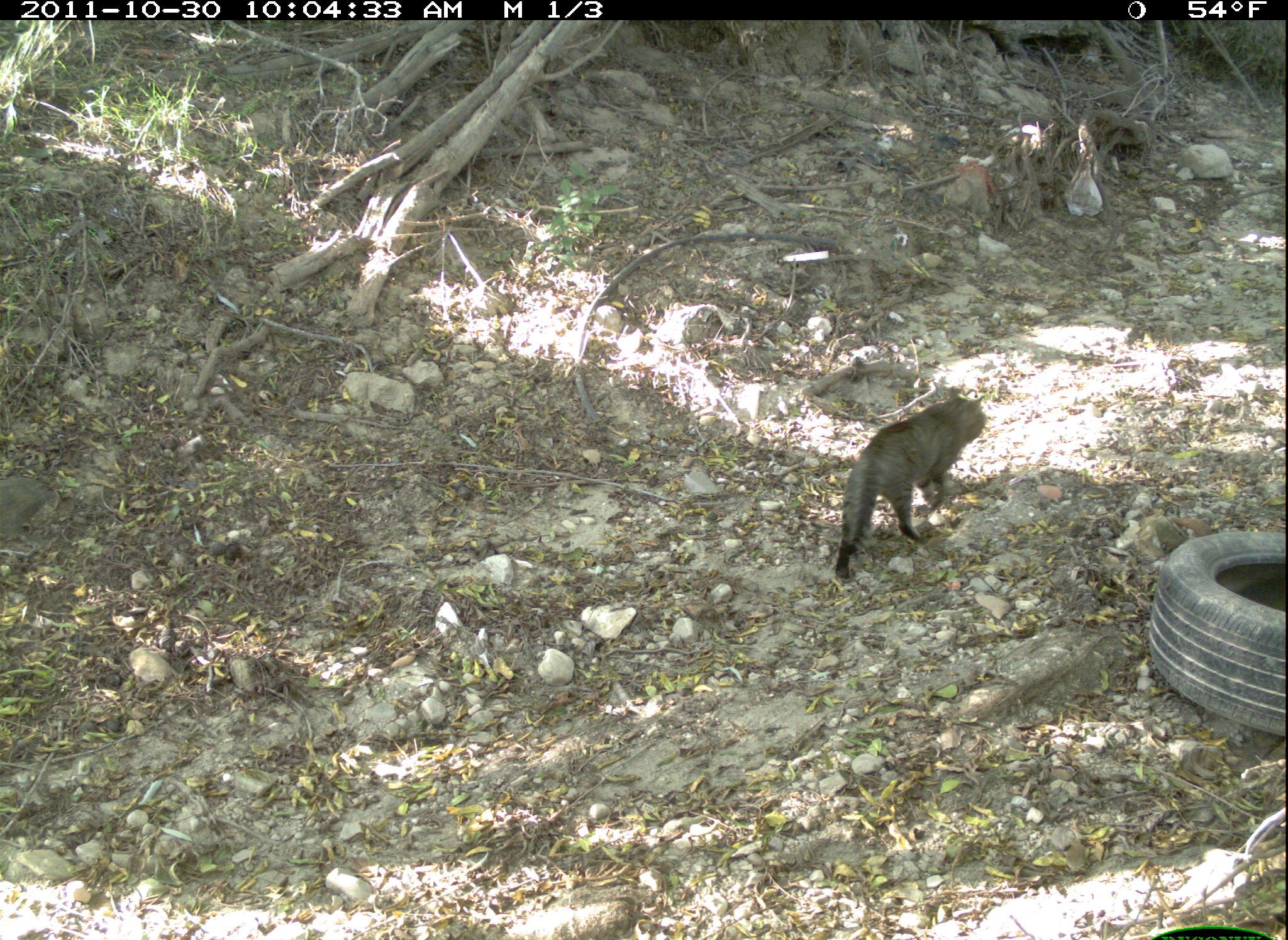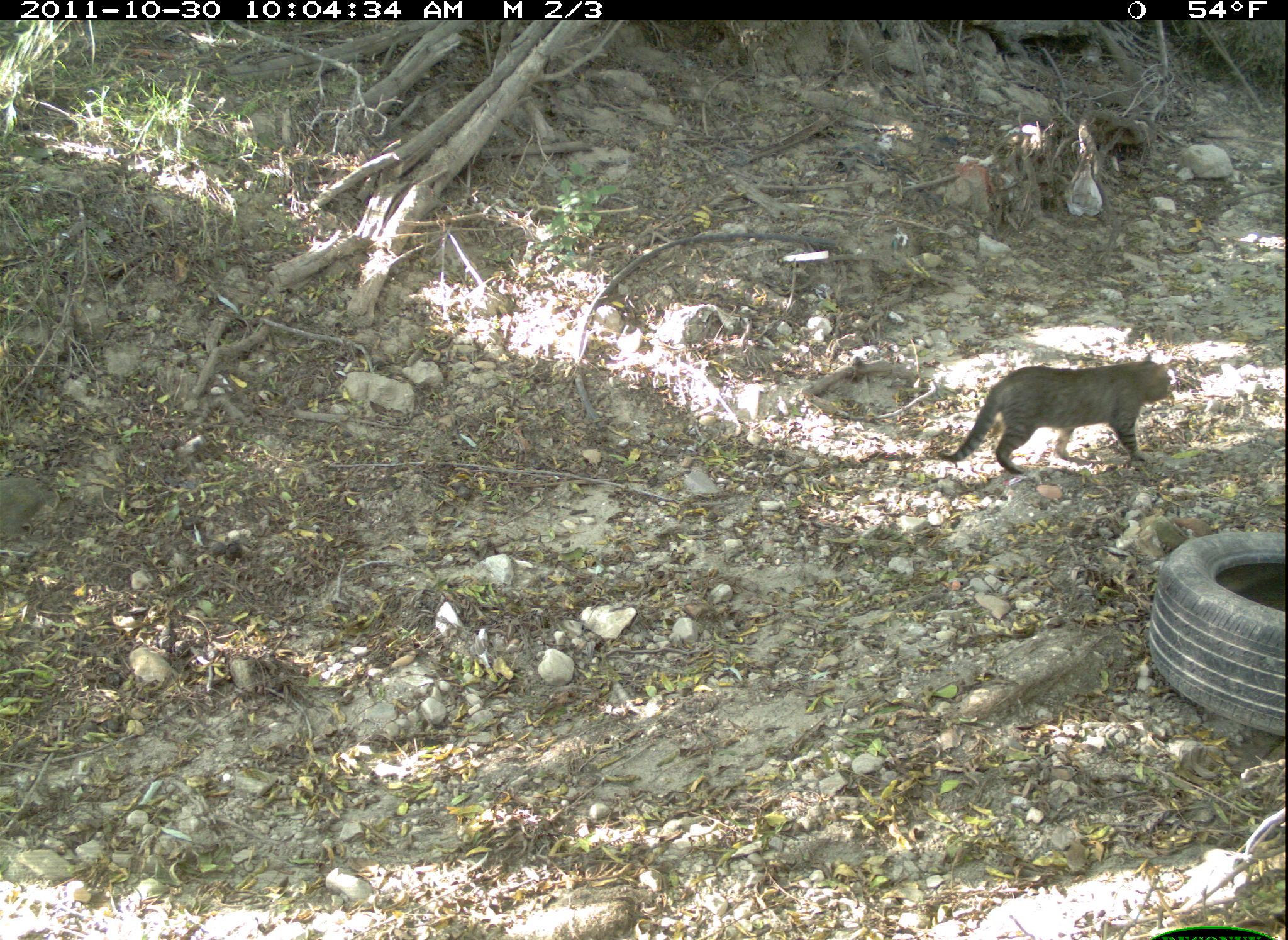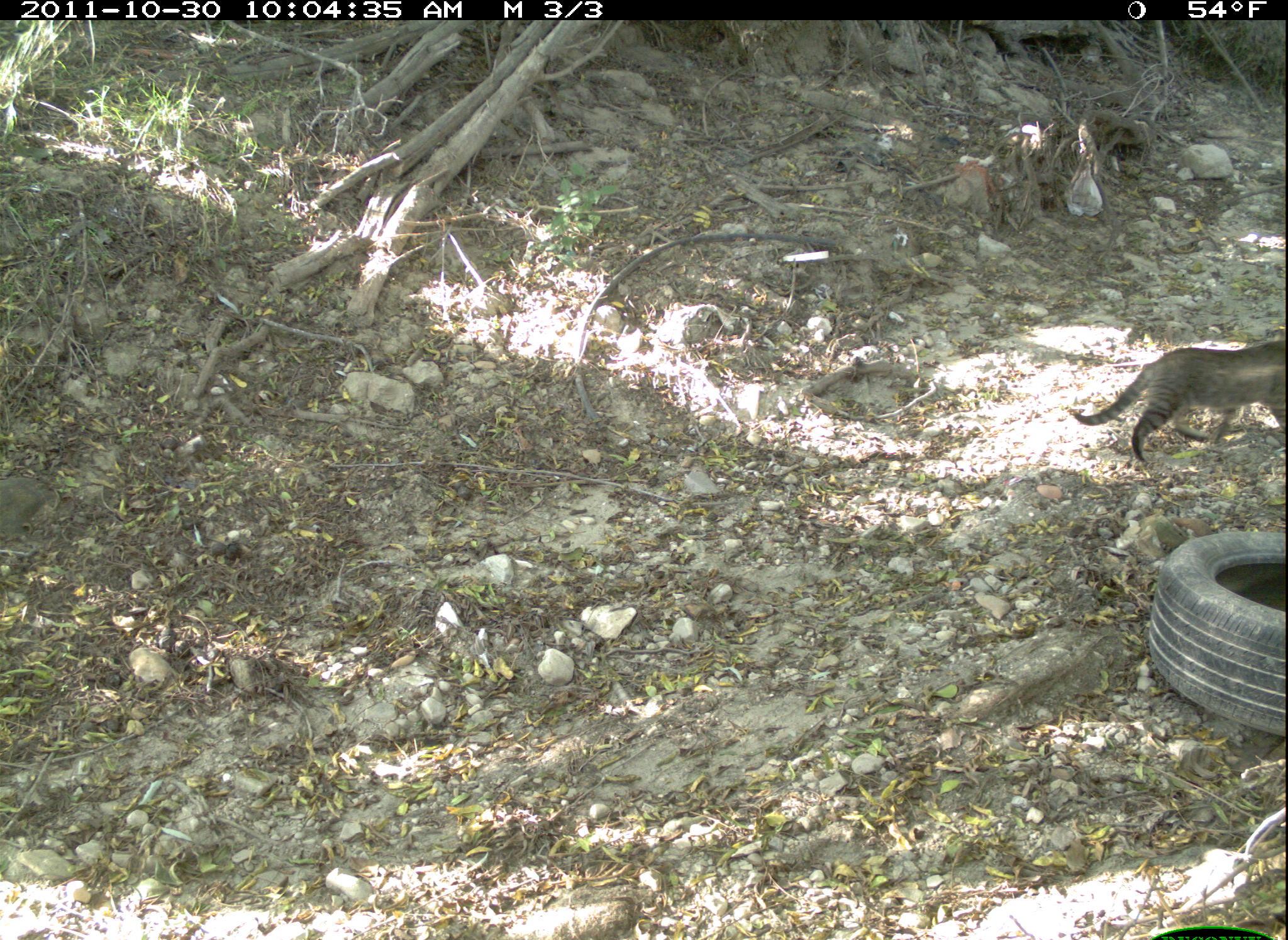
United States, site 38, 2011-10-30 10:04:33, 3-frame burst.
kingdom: Animalia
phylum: Chordata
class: Mammalia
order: Carnivora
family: Felidae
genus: Felis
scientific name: Felis catus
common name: cat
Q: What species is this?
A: Cat (Felis catus).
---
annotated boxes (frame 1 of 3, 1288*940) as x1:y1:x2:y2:
cat: 776:390:1003:591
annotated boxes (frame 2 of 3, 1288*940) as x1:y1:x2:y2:
cat: 932:353:1183:496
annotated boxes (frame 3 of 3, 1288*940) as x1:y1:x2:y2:
cat: 1066:312:1286:467